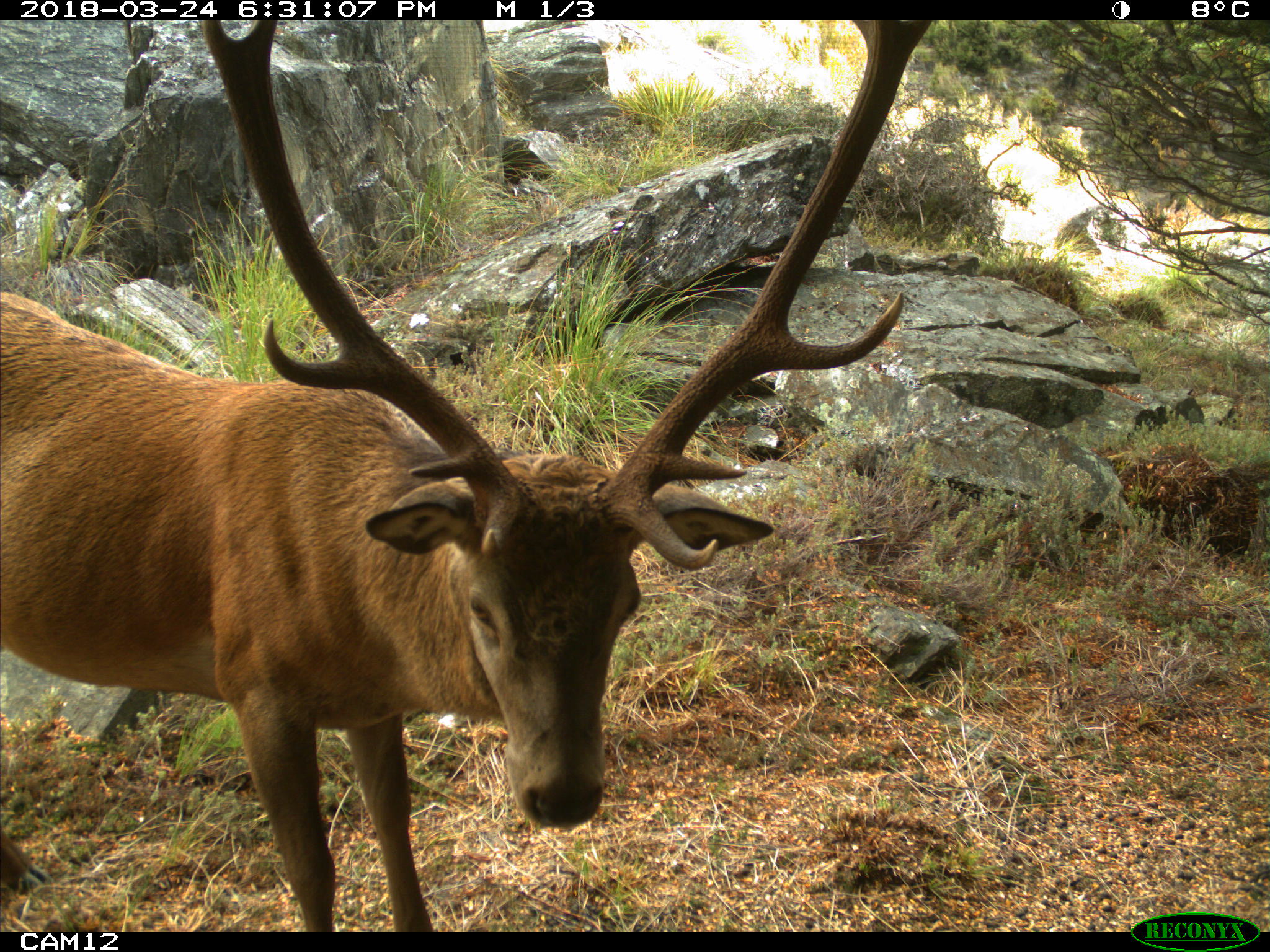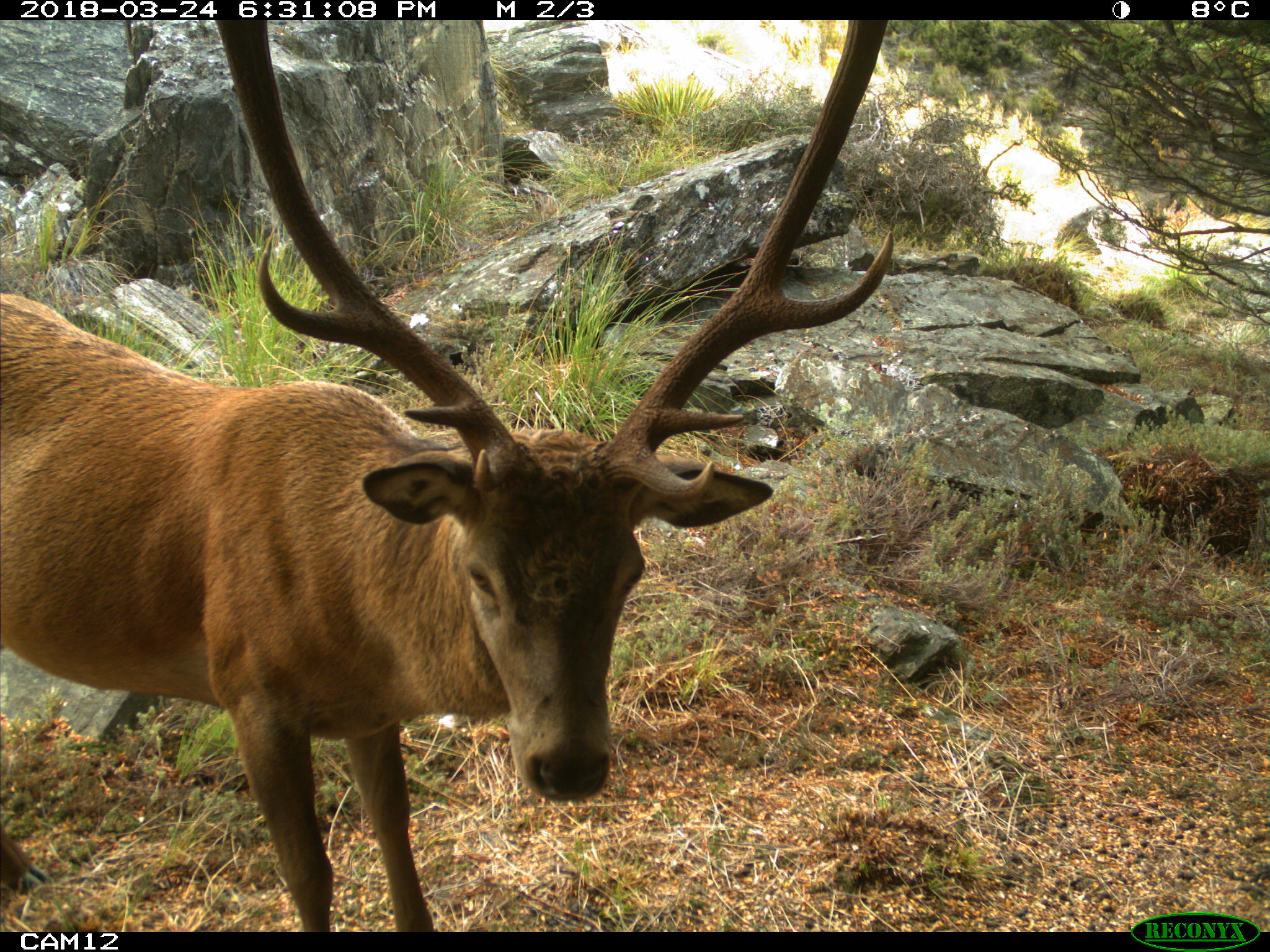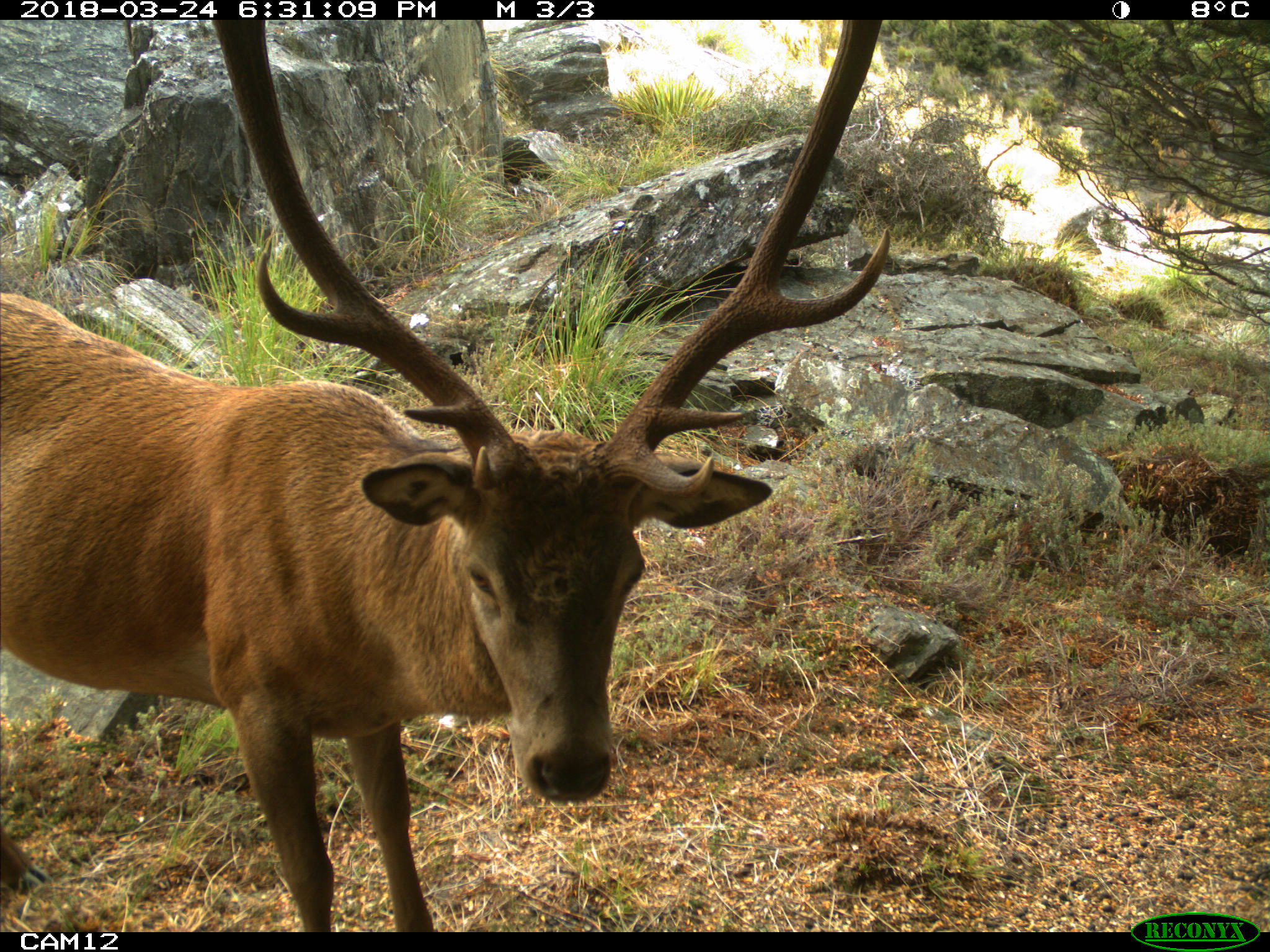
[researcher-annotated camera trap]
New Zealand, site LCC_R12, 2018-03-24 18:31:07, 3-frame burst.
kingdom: Animalia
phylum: Chordata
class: Mammalia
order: Artiodactyla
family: Cervidae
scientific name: Cervidae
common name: deer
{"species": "deer (Cervidae)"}